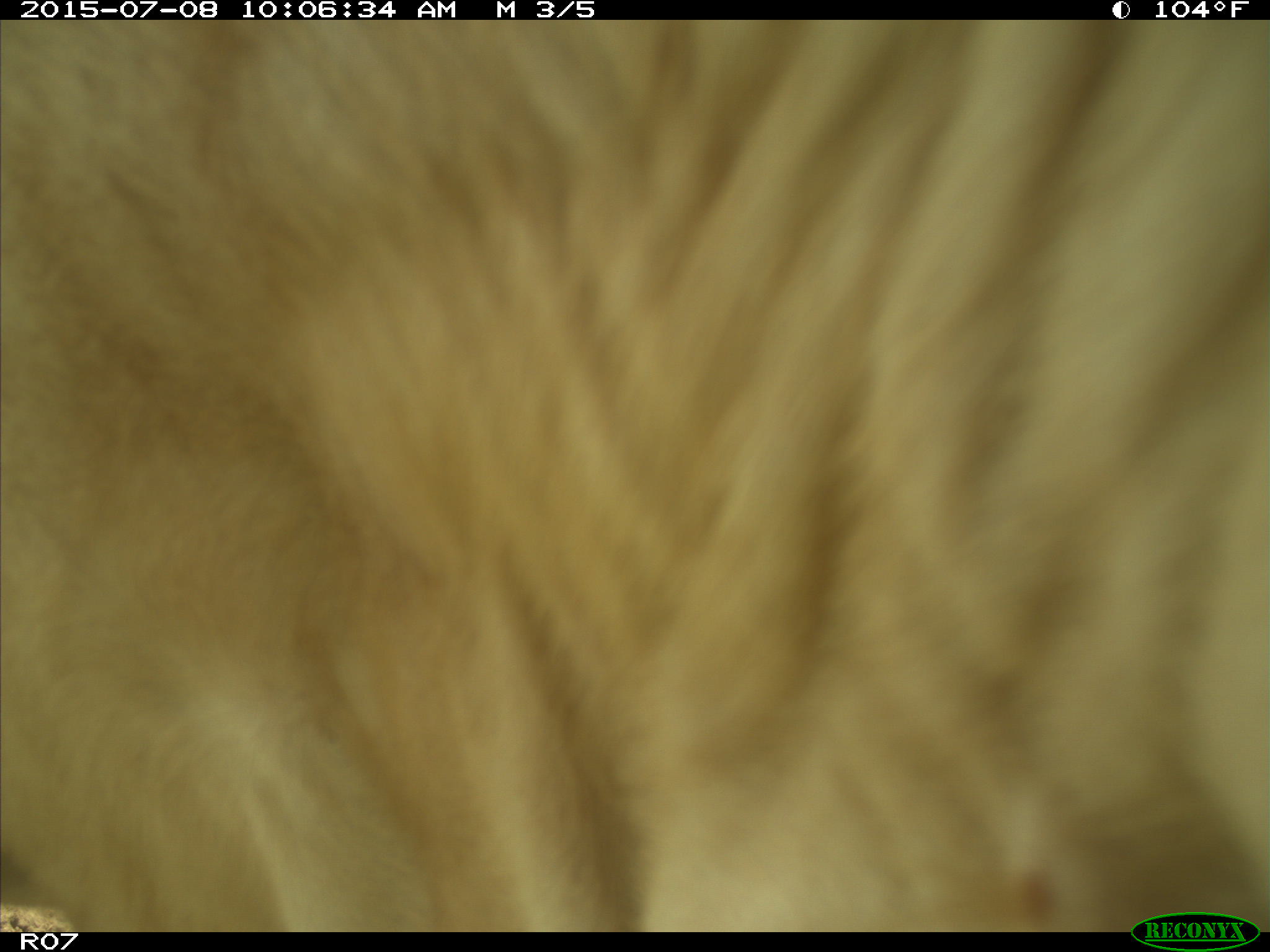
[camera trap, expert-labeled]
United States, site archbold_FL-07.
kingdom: Animalia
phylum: Chordata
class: Mammalia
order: Artiodactyla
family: Bovidae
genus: Bos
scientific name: Bos taurus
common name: domestic cow